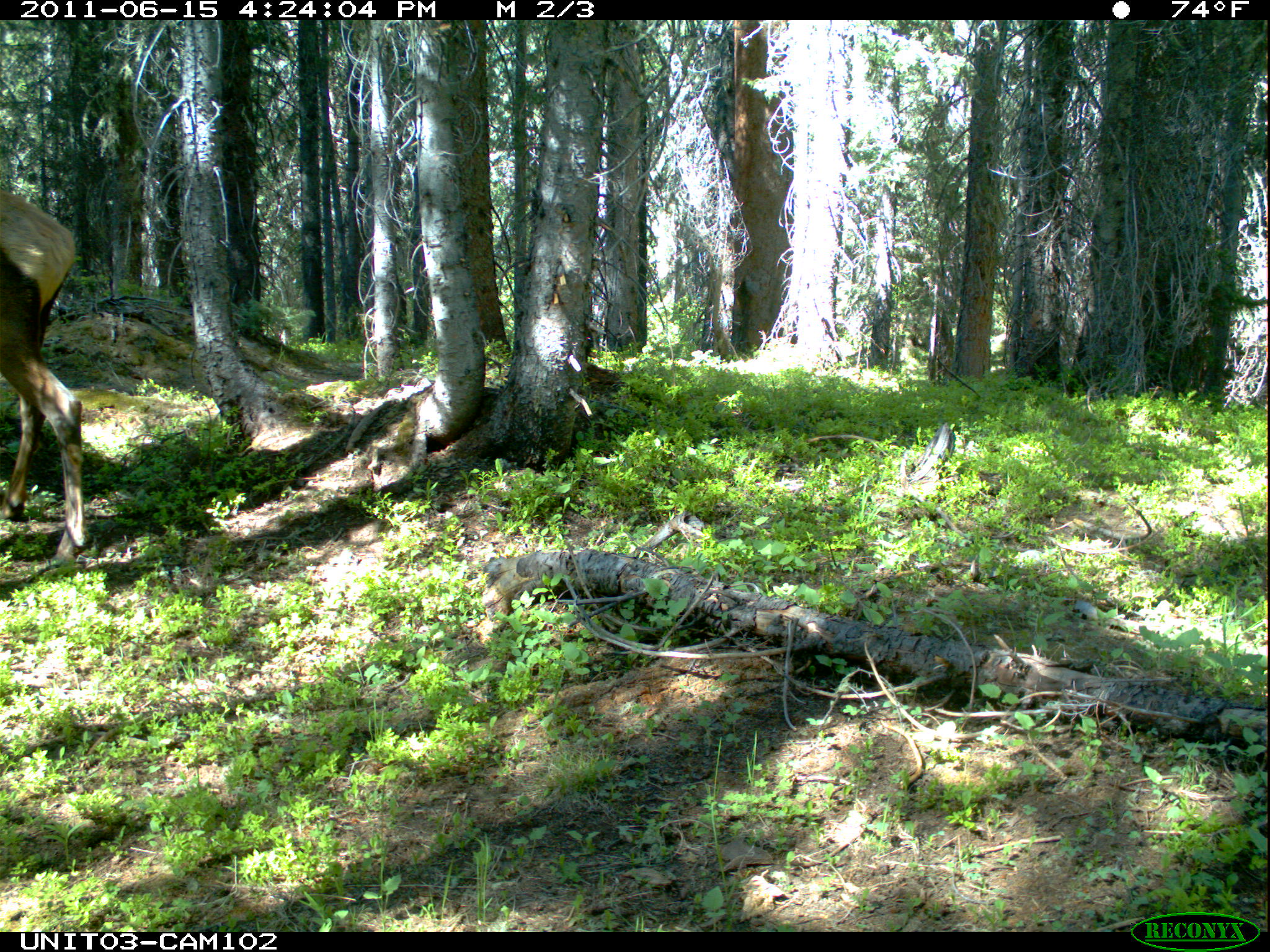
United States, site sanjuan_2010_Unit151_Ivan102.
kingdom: Animalia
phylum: Chordata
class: Mammalia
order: Artiodactyla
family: Cervidae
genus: Cervus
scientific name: Cervus elaphus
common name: red deer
Cervus elaphus (red deer).